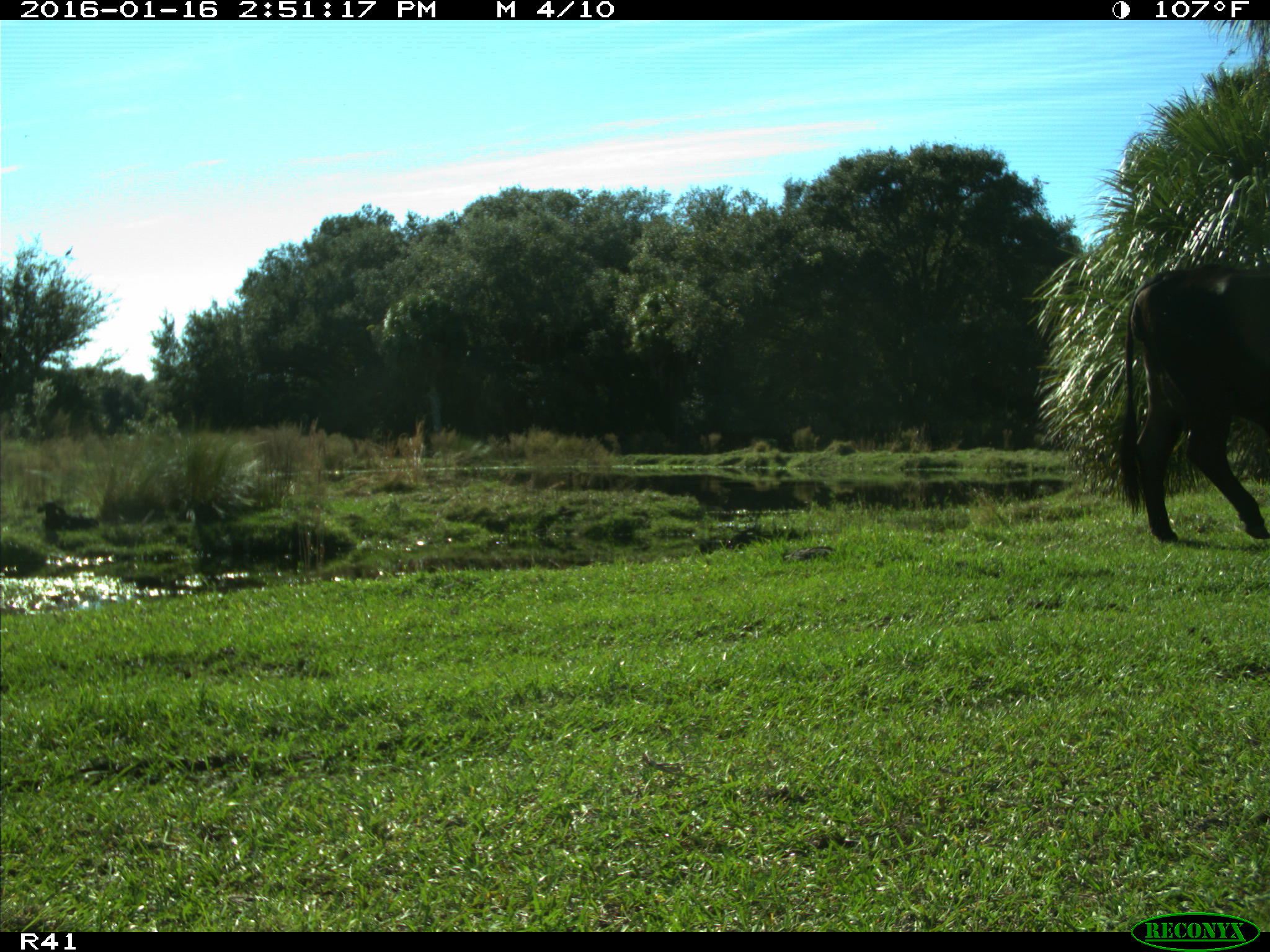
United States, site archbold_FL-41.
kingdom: Animalia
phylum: Chordata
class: Mammalia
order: Artiodactyla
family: Bovidae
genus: Bos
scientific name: Bos taurus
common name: domestic cow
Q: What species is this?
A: Bos taurus (domestic cow).